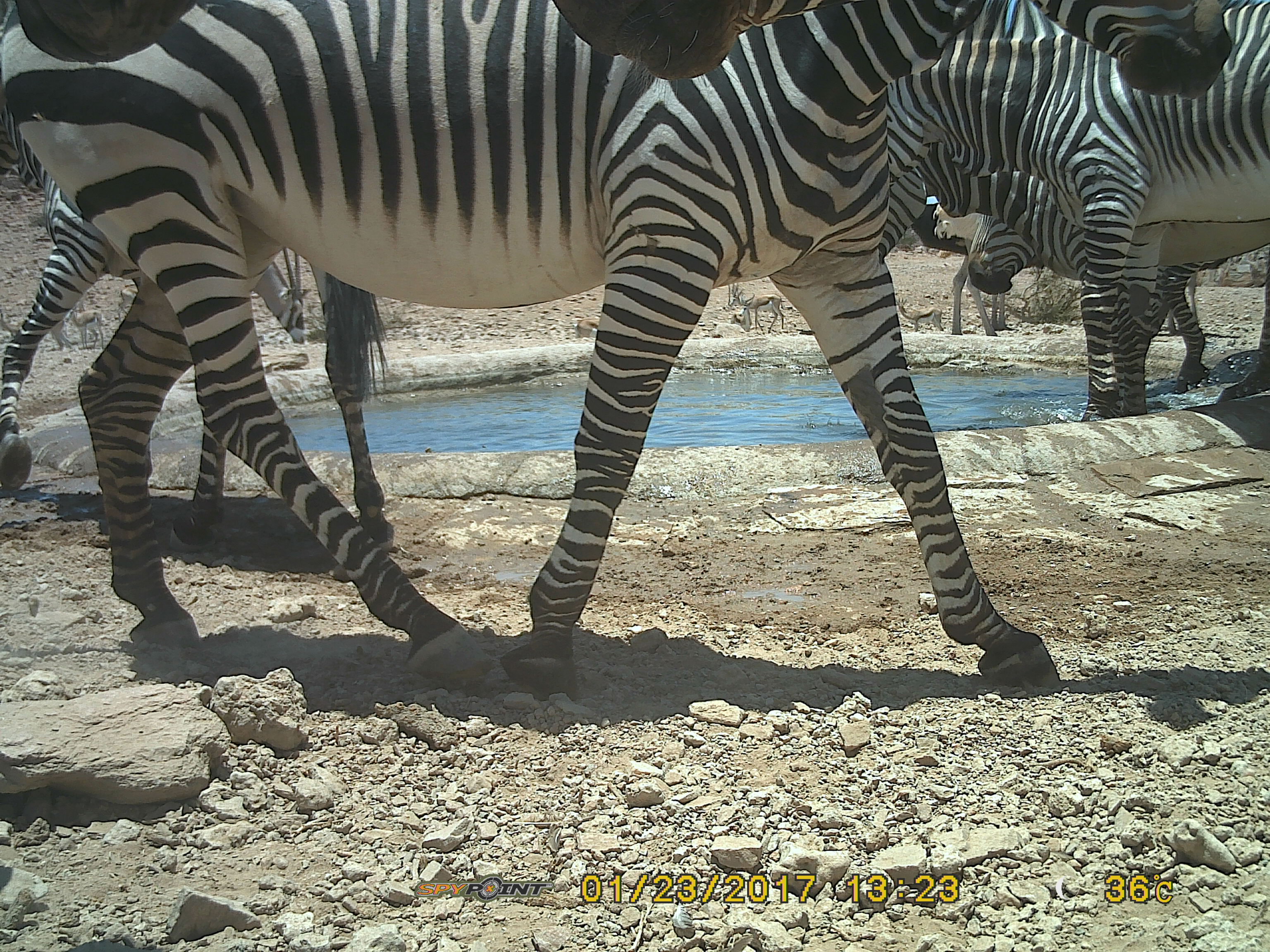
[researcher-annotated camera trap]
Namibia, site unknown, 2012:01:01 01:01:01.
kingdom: Animalia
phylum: Chordata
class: Mammalia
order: Perissodactyla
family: Equidae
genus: Equus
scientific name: Equus zebra hartmannae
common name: hartmann's mountain zebra